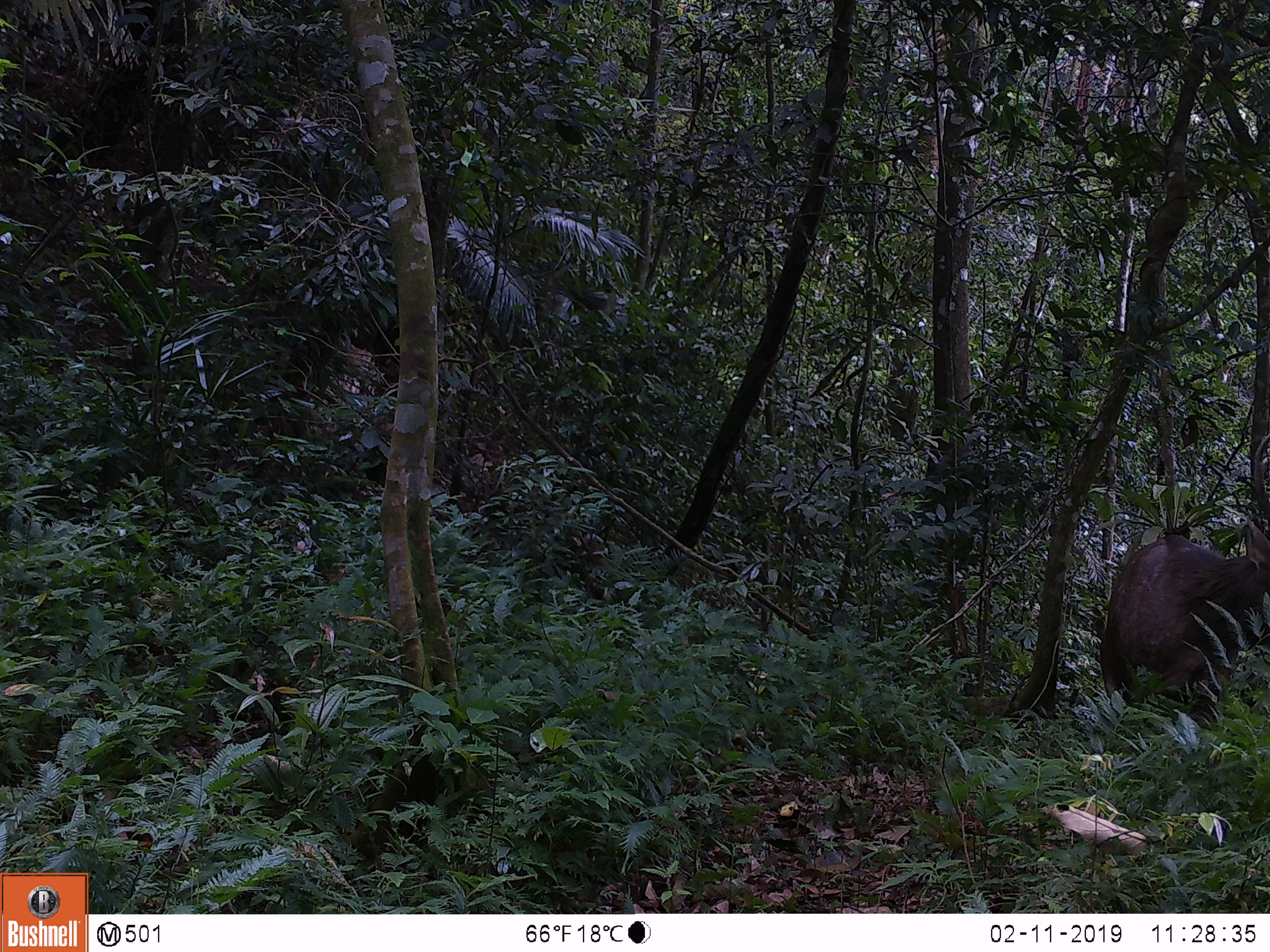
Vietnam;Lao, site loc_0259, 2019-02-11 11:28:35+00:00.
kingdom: Animalia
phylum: Chordata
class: Mammalia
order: Artiodactyla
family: Cervidae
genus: Rusa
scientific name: Rusa unicolor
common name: sambar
Sambar (Rusa unicolor). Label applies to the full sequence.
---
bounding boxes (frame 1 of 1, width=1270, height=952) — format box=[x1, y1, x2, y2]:
sambar: box=[1100, 522, 1270, 731]